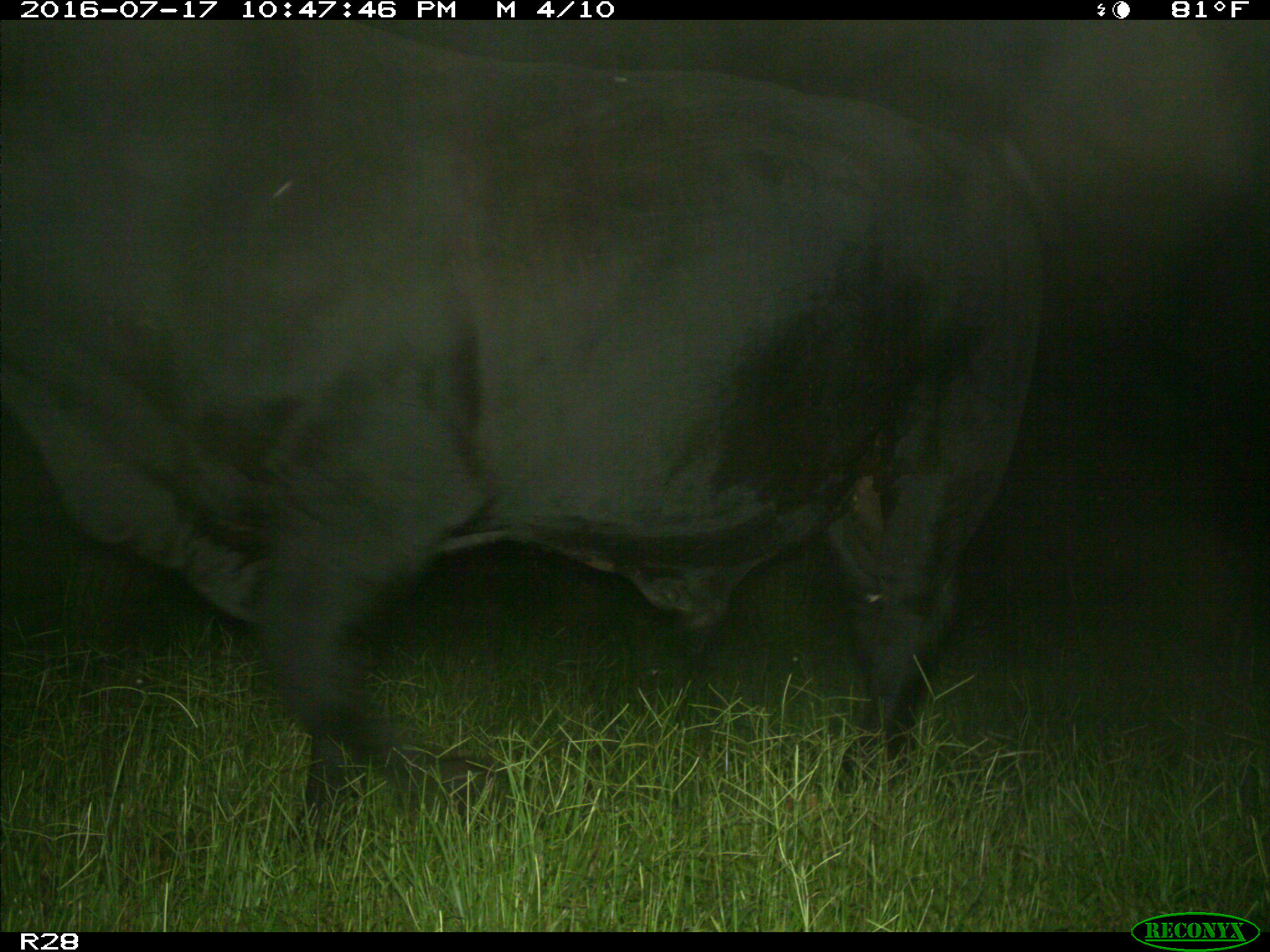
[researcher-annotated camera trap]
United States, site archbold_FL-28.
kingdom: Animalia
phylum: Chordata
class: Mammalia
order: Artiodactyla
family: Bovidae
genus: Bos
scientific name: Bos taurus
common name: domestic cow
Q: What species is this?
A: Bos taurus (domestic cow).